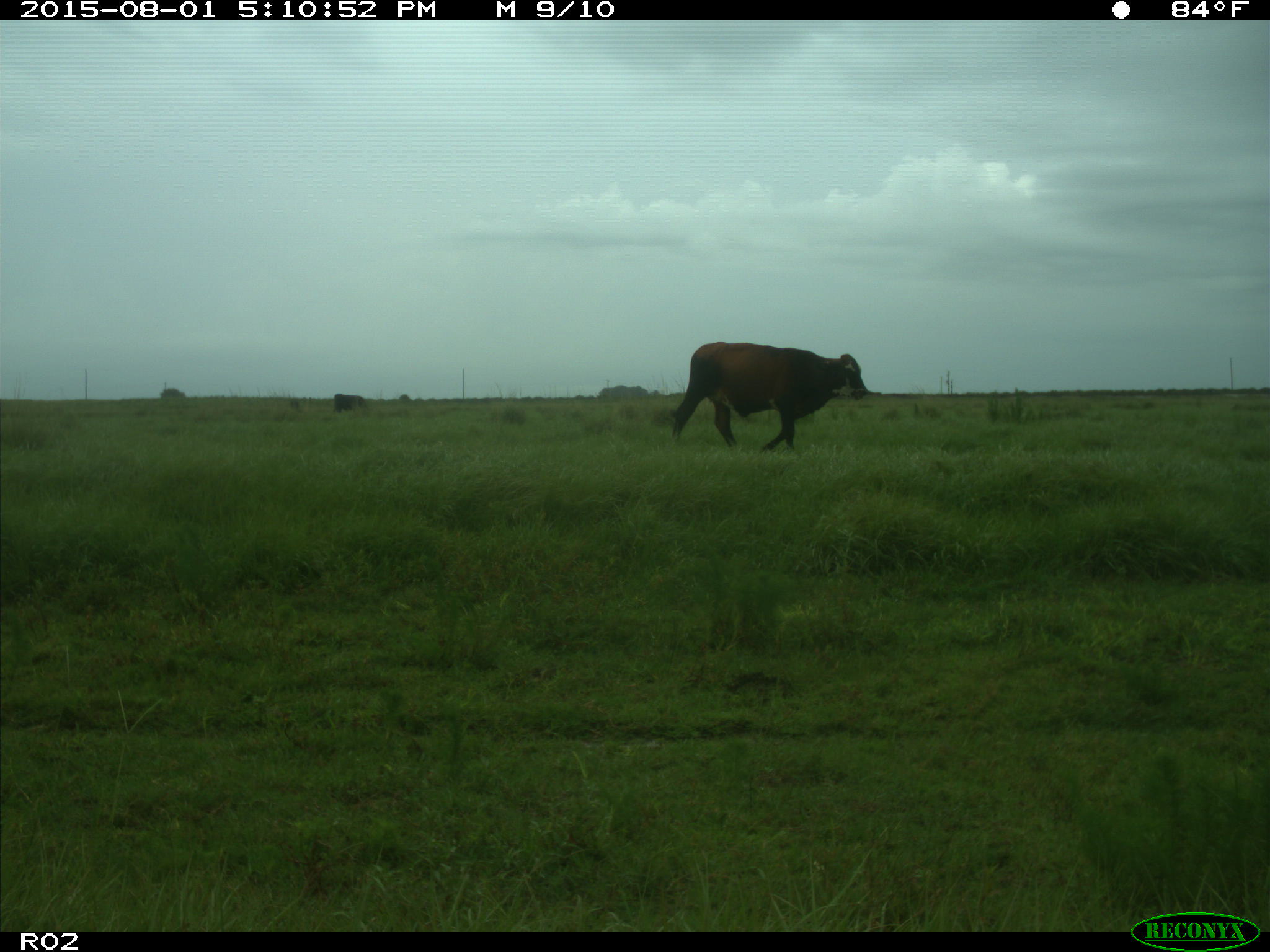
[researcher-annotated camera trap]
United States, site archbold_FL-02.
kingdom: Animalia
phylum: Chordata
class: Mammalia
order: Artiodactyla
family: Bovidae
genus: Bos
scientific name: Bos taurus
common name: domestic cow